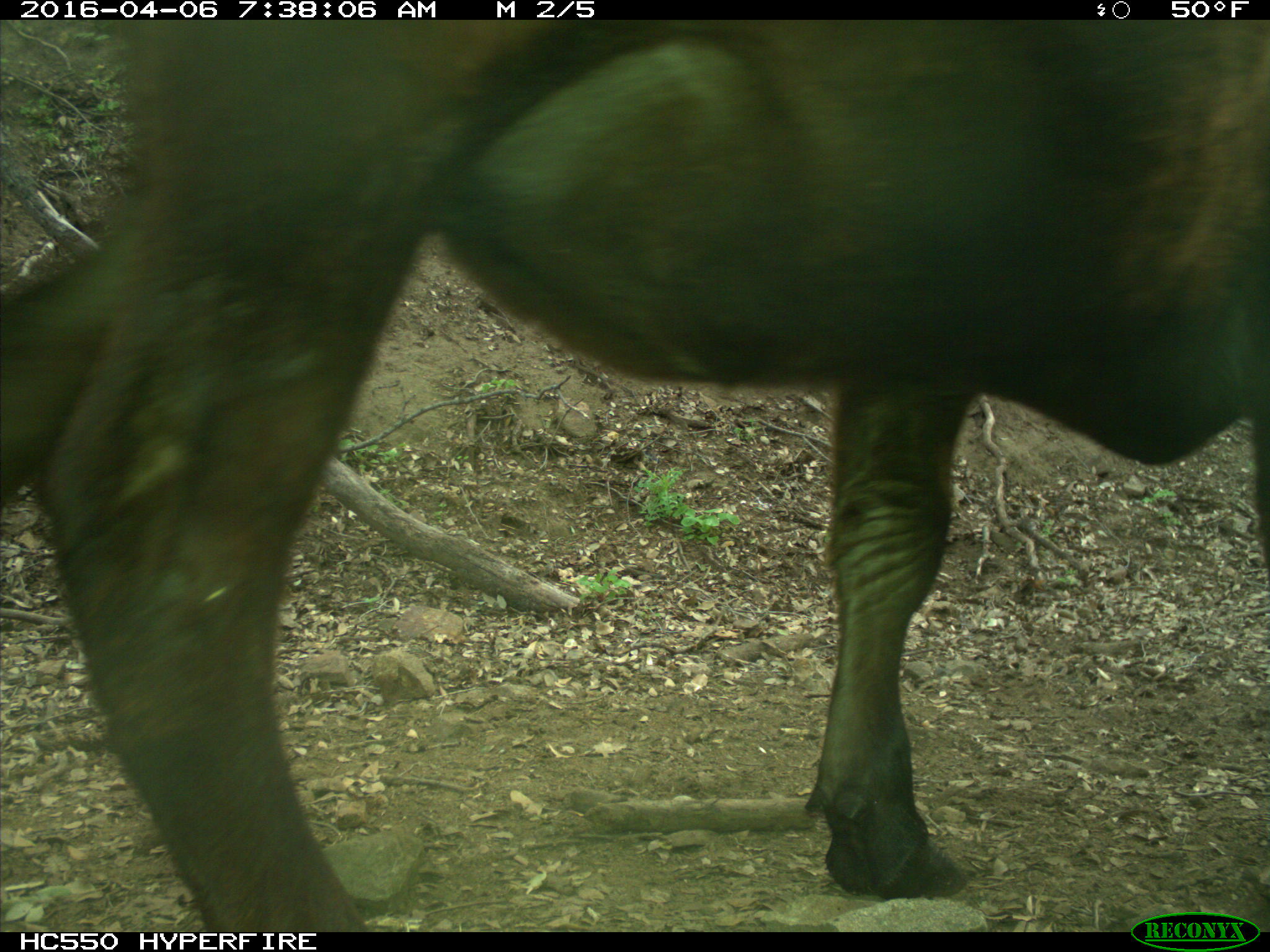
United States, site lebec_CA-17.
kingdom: Animalia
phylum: Chordata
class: Mammalia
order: Artiodactyla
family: Bovidae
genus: Bos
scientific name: Bos taurus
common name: domestic cow